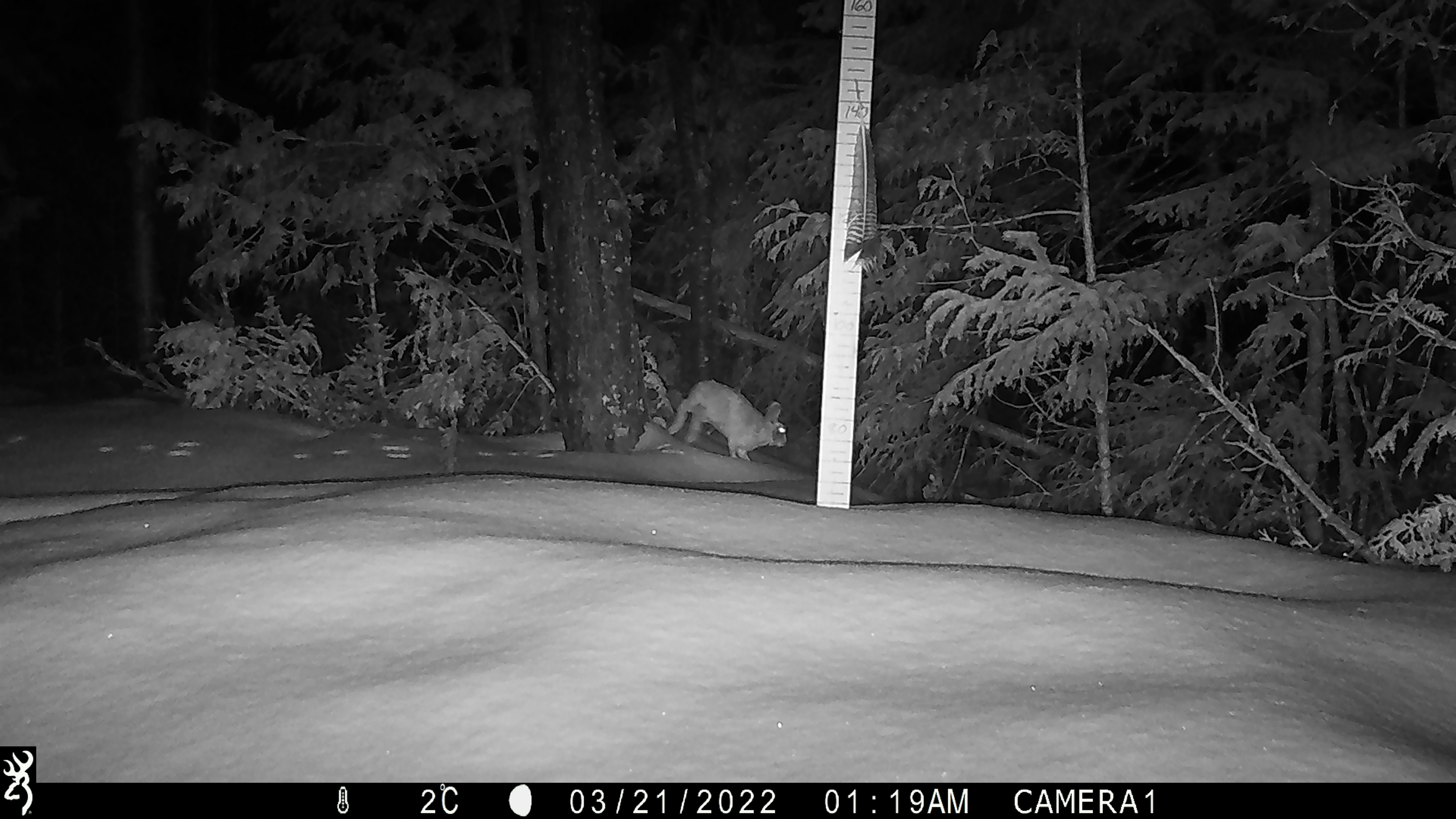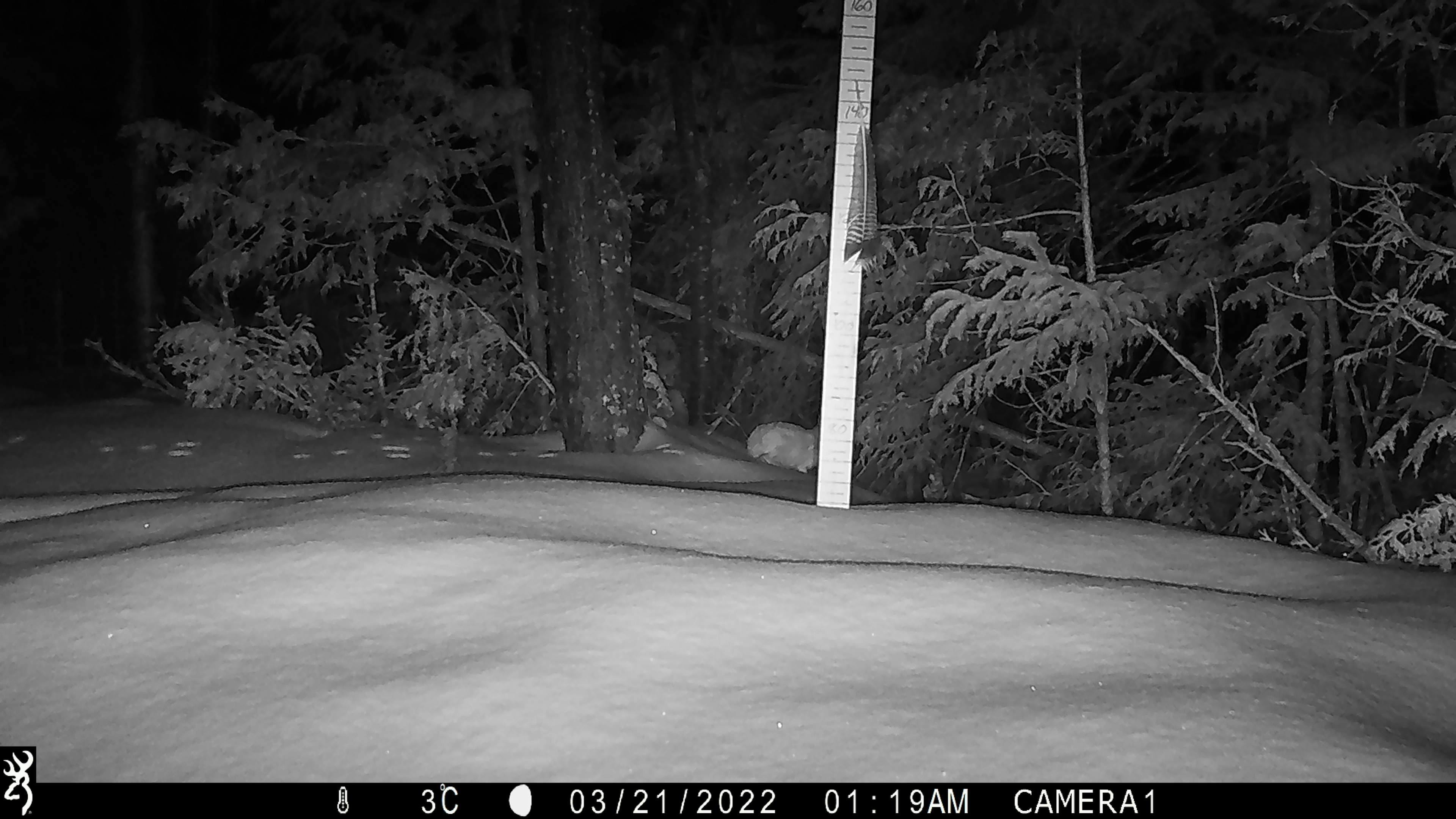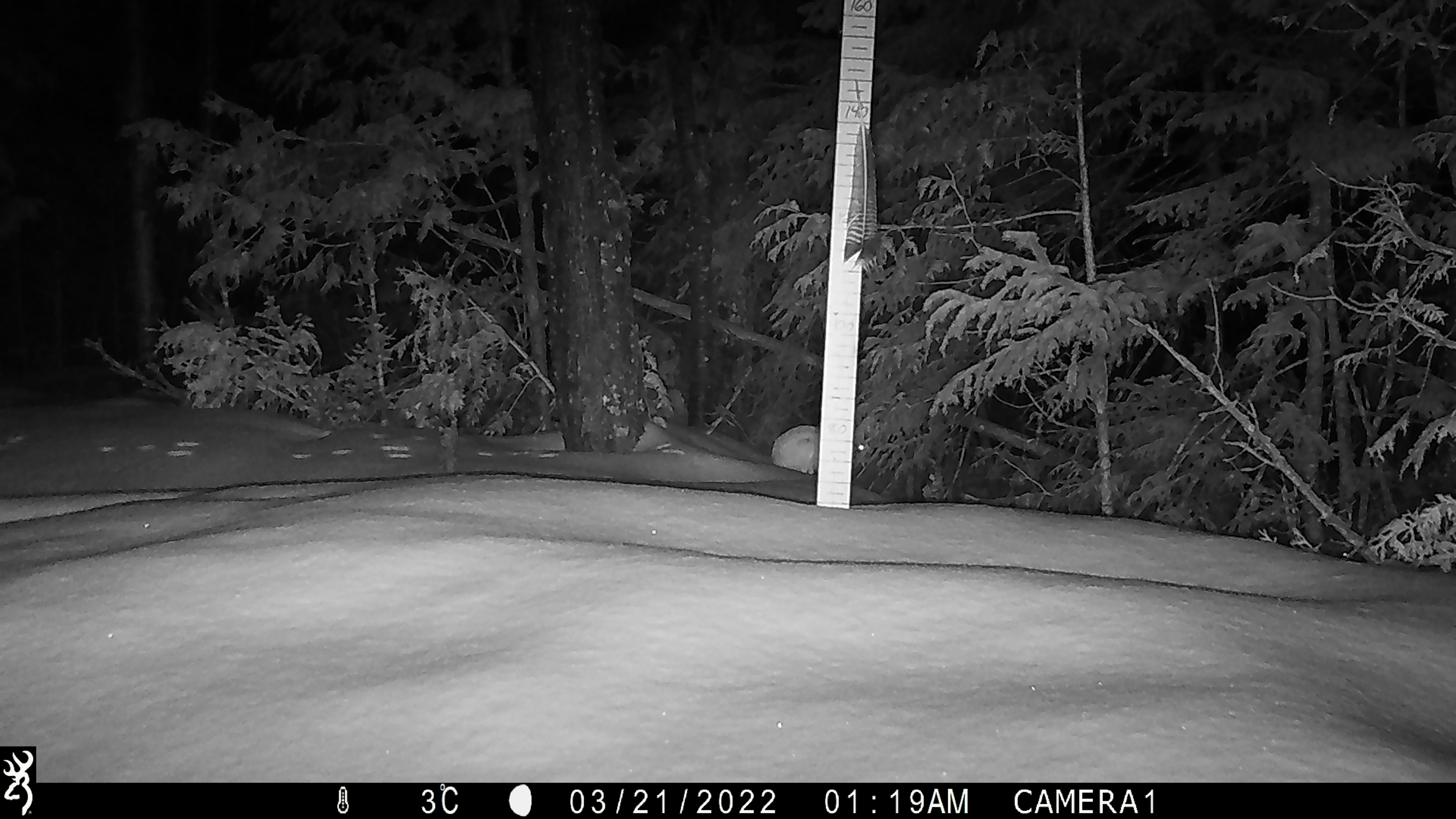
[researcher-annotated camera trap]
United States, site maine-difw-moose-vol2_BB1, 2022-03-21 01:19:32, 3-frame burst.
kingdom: Animalia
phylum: Chordata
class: Mammalia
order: Lagomorpha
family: Leporidae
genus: Lepus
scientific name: Lepus americanus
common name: snowshoe hare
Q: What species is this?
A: Snowshoe hare (Lepus americanus).